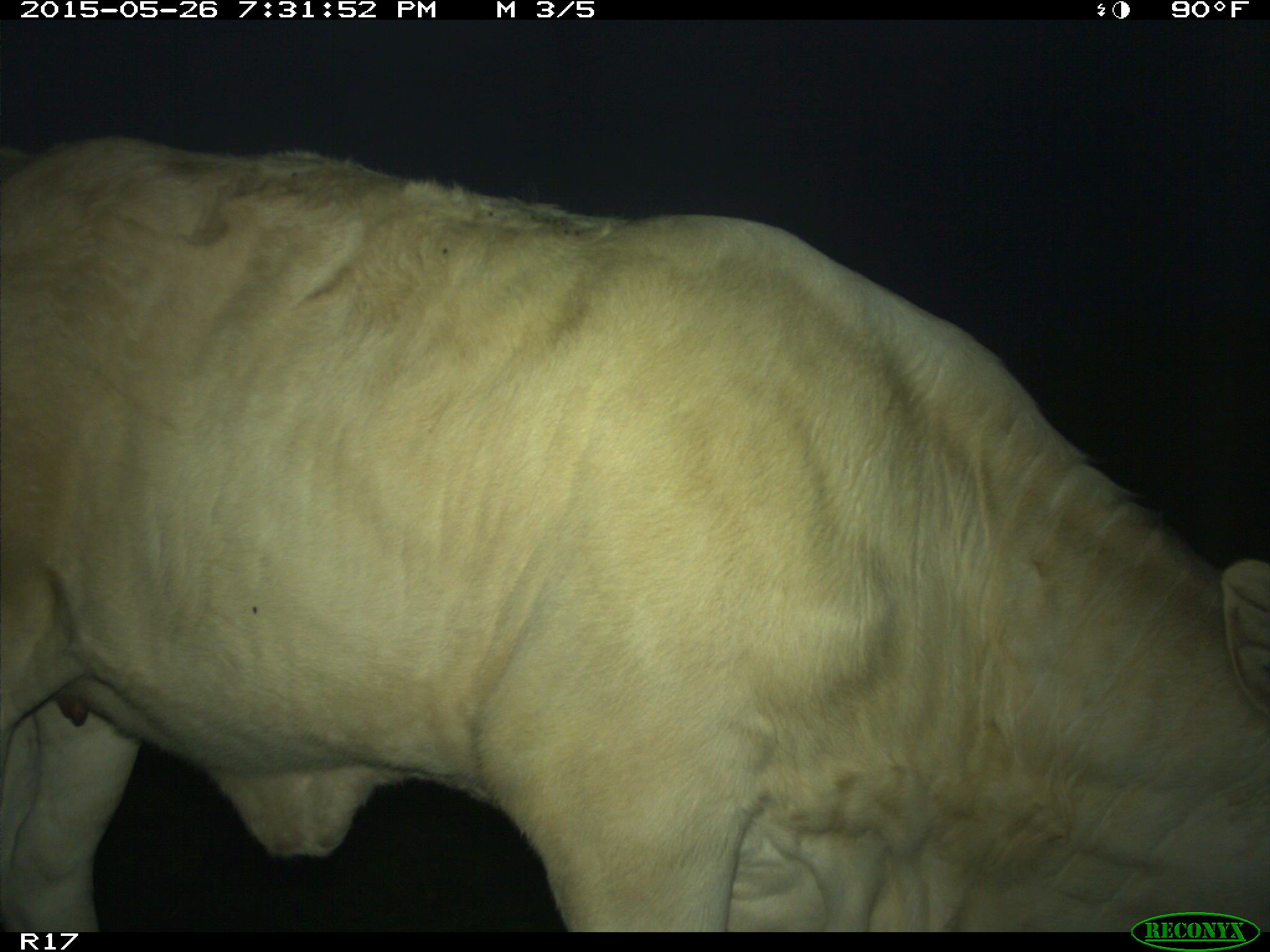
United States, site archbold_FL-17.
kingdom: Animalia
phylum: Chordata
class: Mammalia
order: Artiodactyla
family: Bovidae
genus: Bos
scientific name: Bos taurus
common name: domestic cow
Bos taurus (domestic cow).